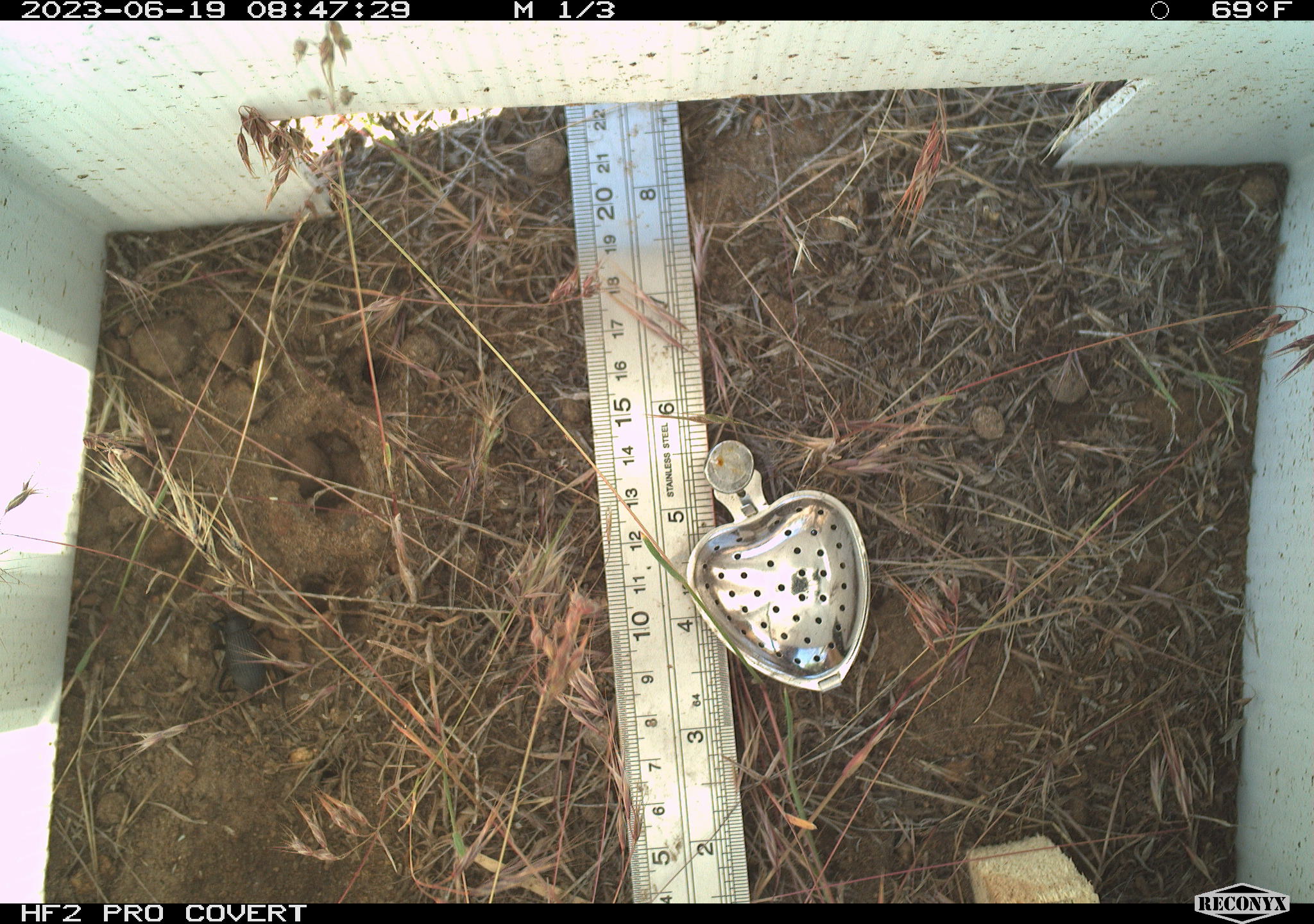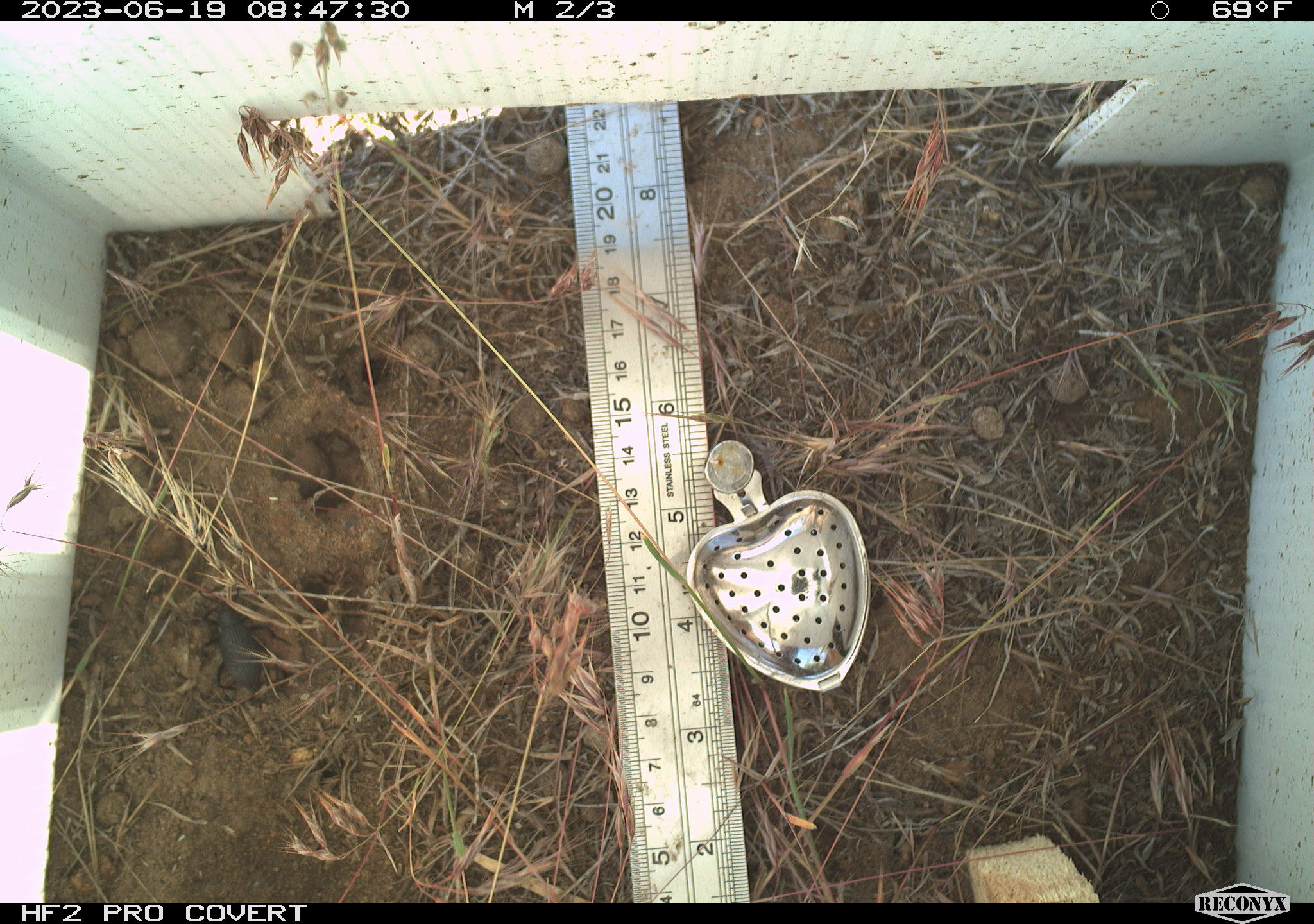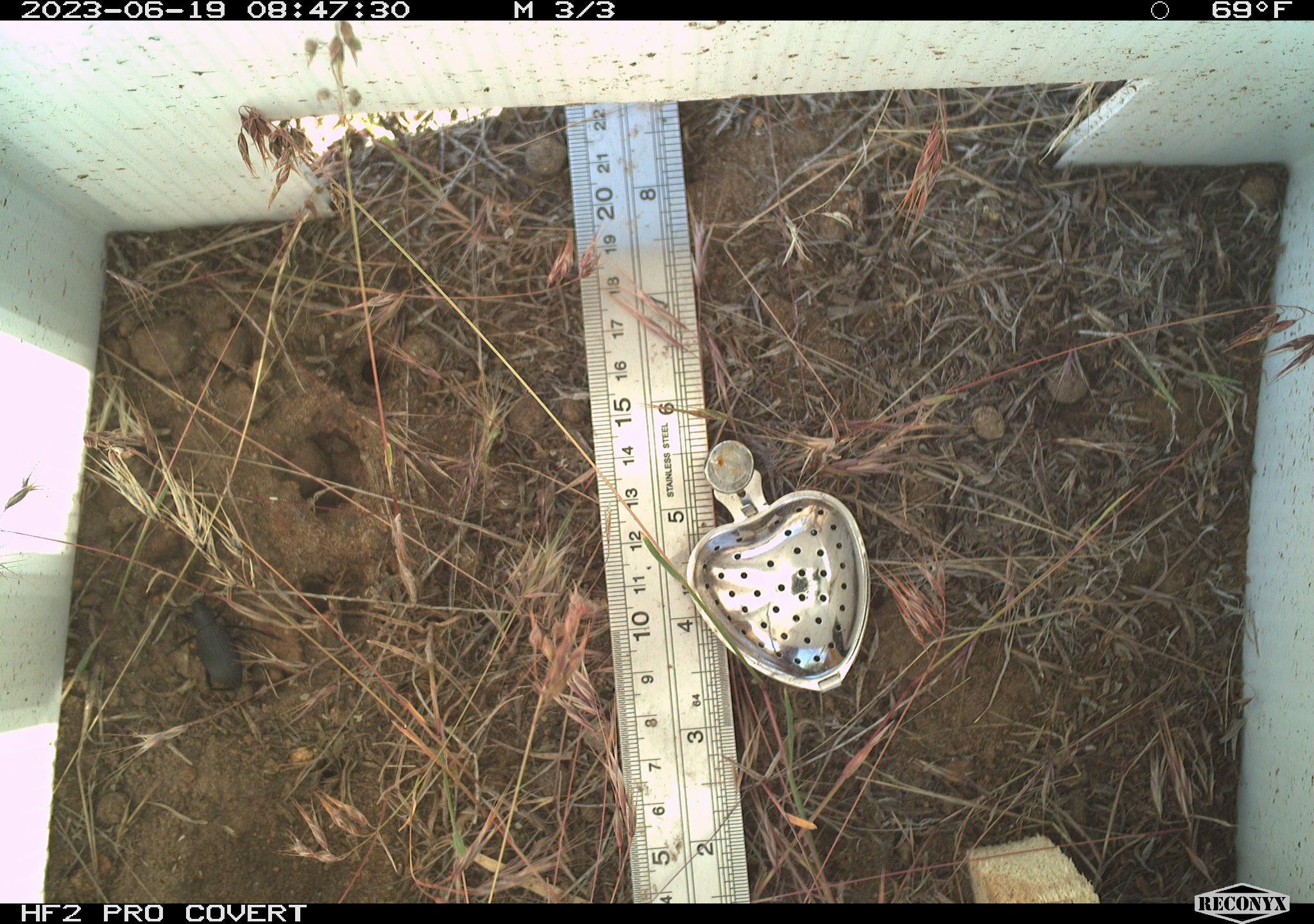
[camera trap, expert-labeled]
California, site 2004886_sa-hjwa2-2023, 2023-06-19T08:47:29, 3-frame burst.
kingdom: Animalia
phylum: Arthropoda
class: Insecta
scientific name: Insecta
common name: insect